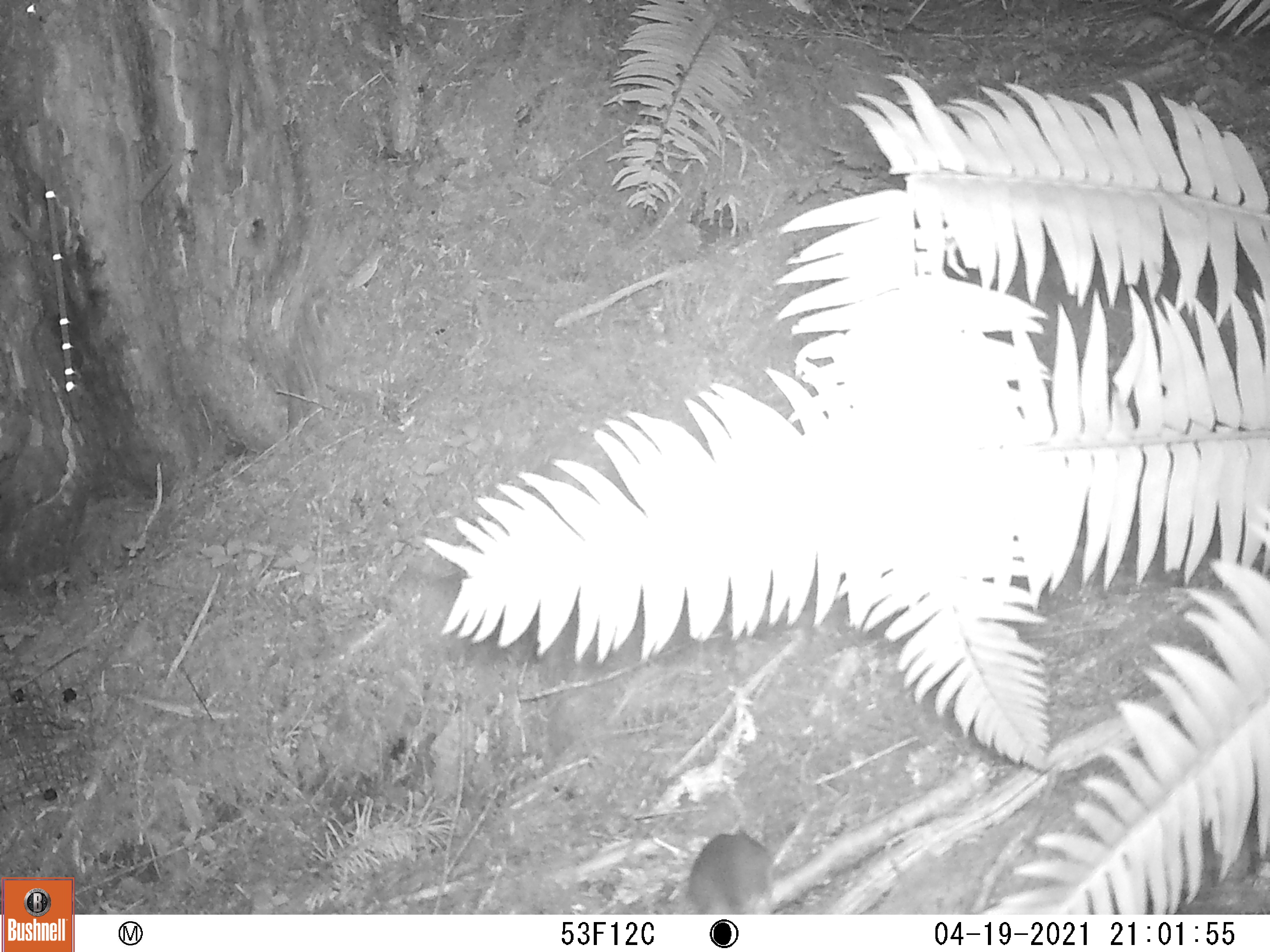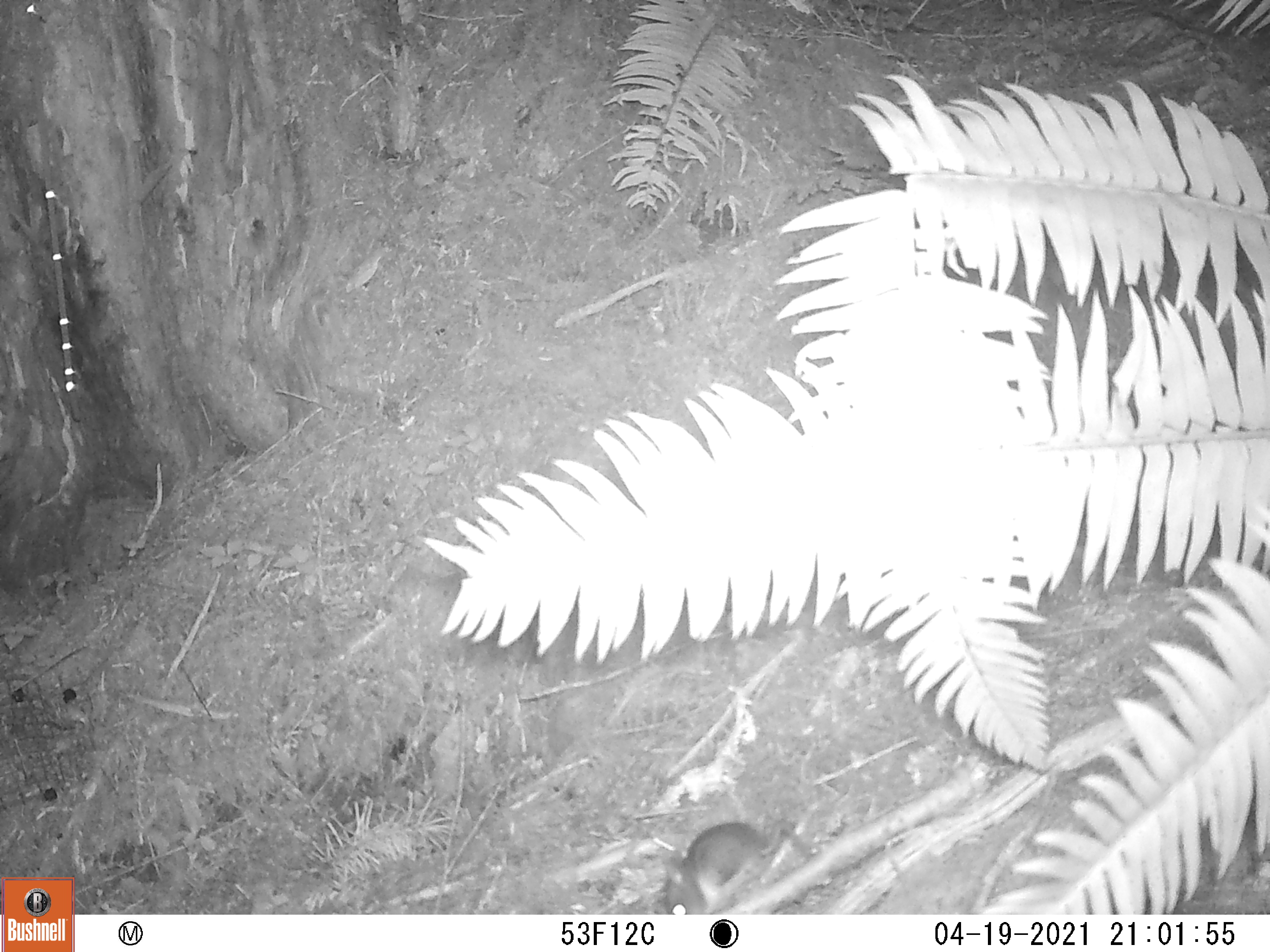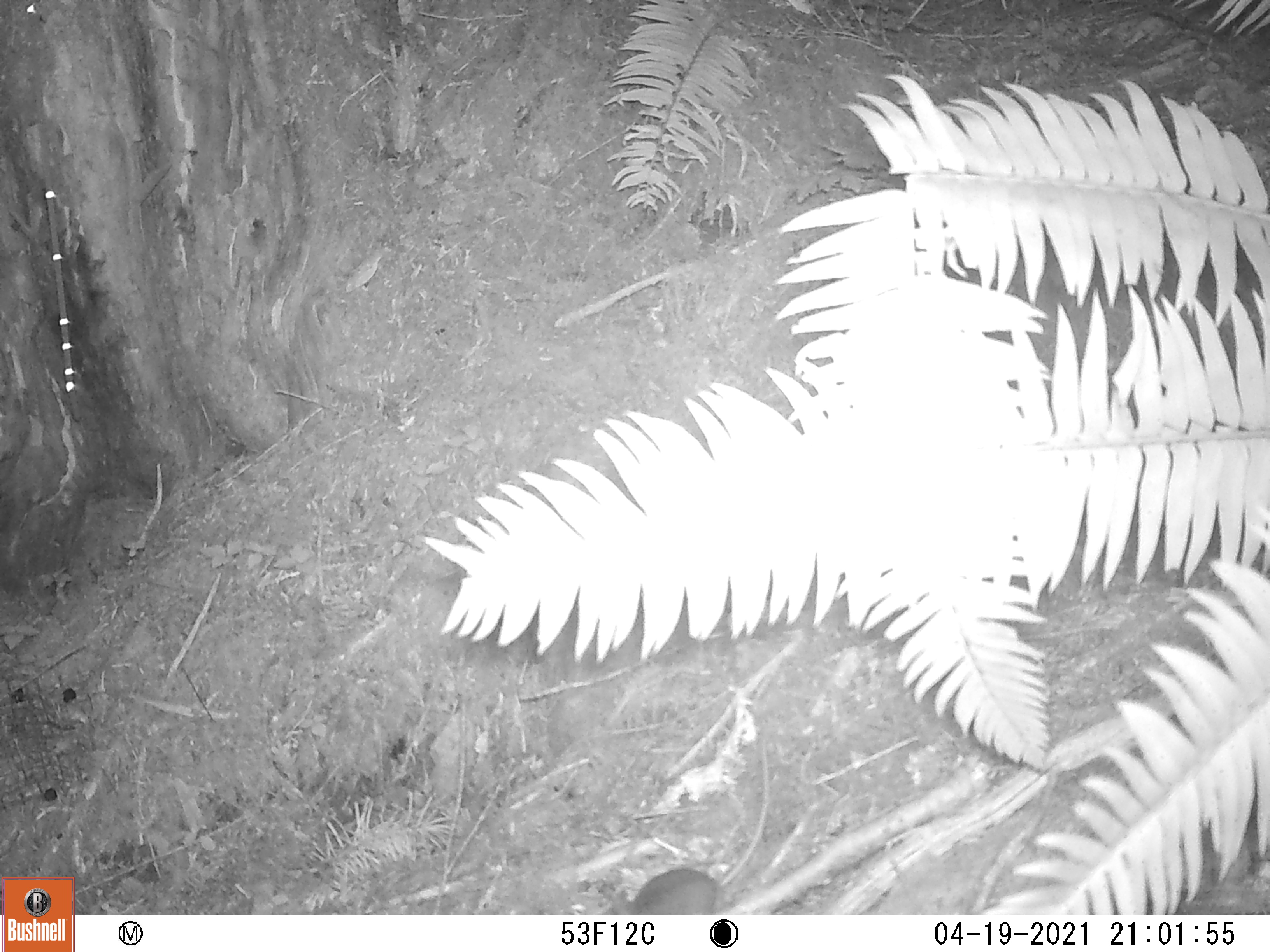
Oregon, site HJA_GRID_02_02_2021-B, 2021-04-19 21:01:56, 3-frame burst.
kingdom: Animalia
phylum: Chordata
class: Mammalia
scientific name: Mammalia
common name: small mammal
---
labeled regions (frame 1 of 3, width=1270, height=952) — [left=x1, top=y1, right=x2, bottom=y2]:
small mammal: [left=684, top=823, right=782, bottom=912]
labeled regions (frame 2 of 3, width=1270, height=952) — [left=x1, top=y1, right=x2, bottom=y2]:
small mammal: [left=652, top=814, right=785, bottom=916]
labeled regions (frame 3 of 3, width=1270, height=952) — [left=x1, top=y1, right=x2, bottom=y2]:
small mammal: [left=614, top=736, right=783, bottom=916]